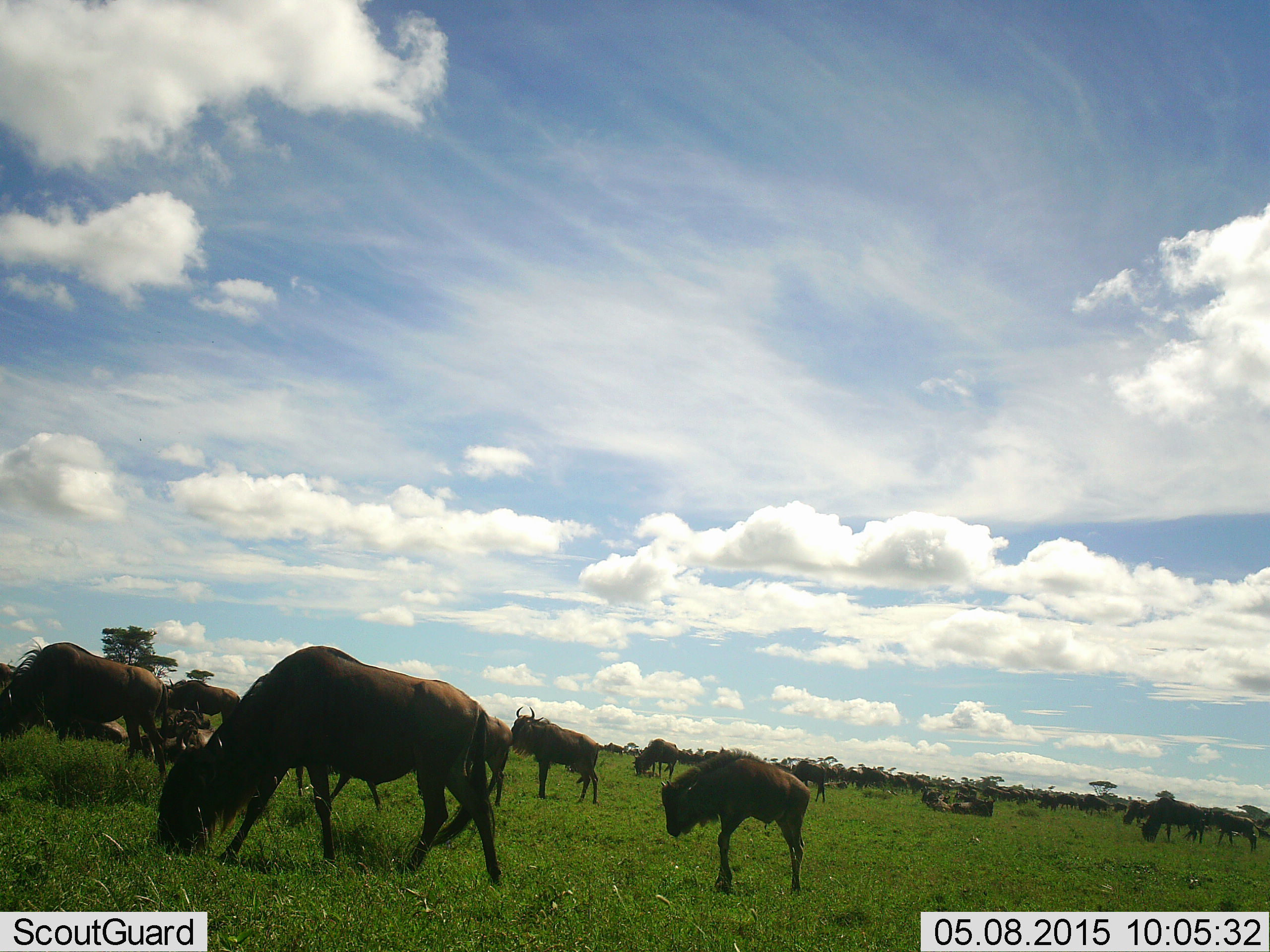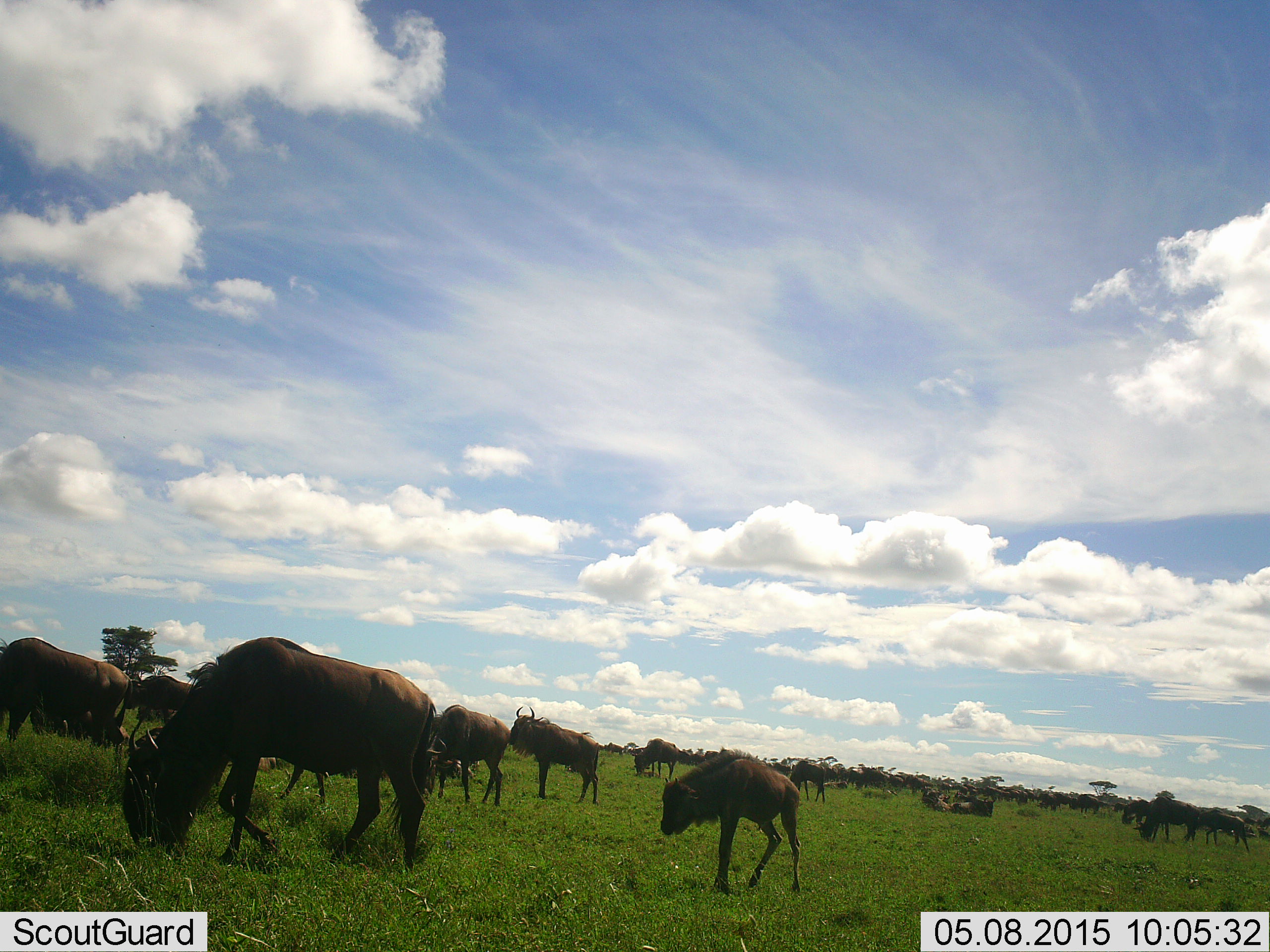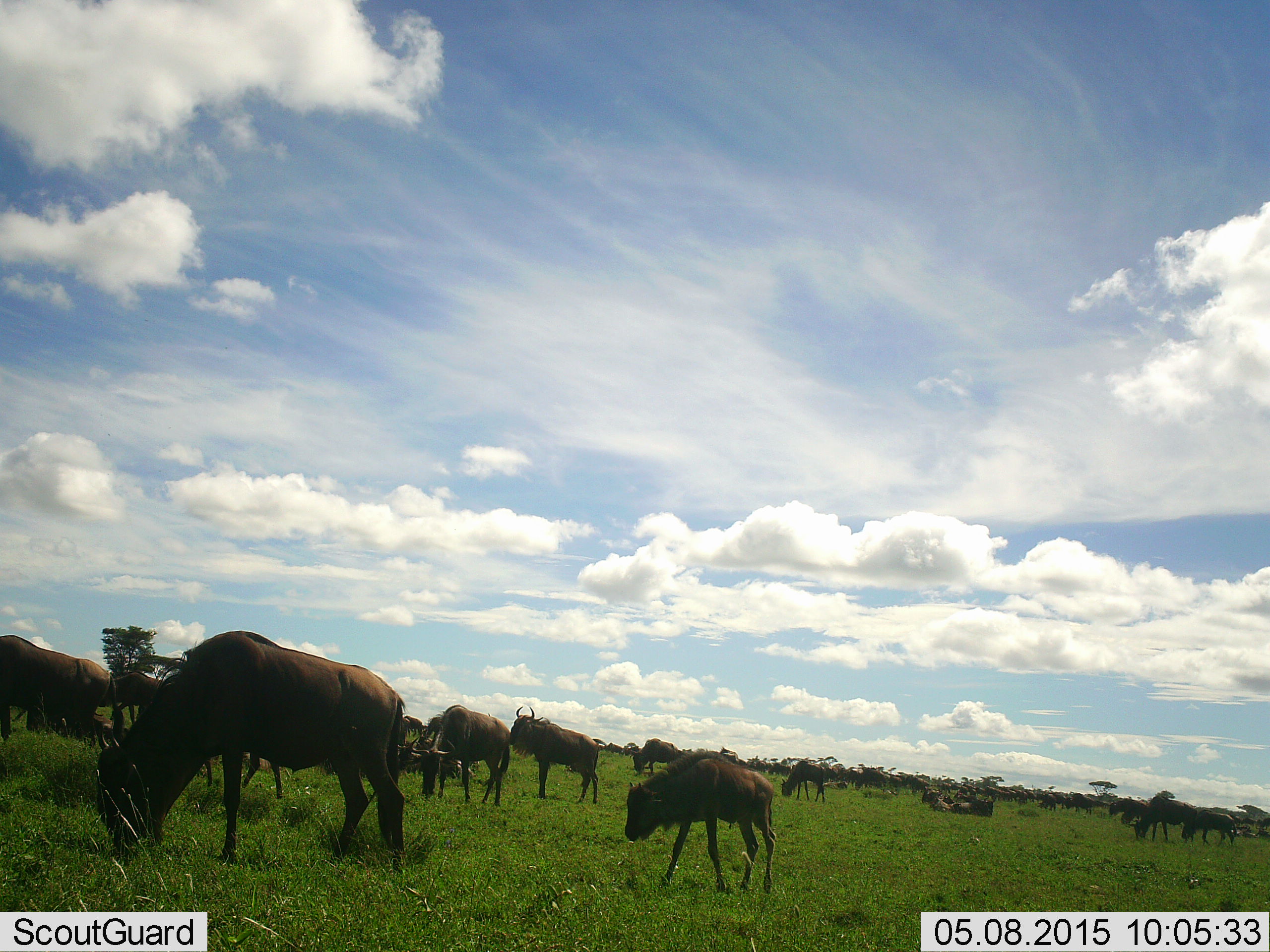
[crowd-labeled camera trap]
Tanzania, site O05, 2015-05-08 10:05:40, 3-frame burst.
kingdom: Animalia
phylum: Chordata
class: Mammalia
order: Artiodactyla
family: Bovidae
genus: Connochaetes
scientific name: Connochaetes taurinus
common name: blue wildebeest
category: wildebeest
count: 11-50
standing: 80%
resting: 30%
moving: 70%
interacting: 10%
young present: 50%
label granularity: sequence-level